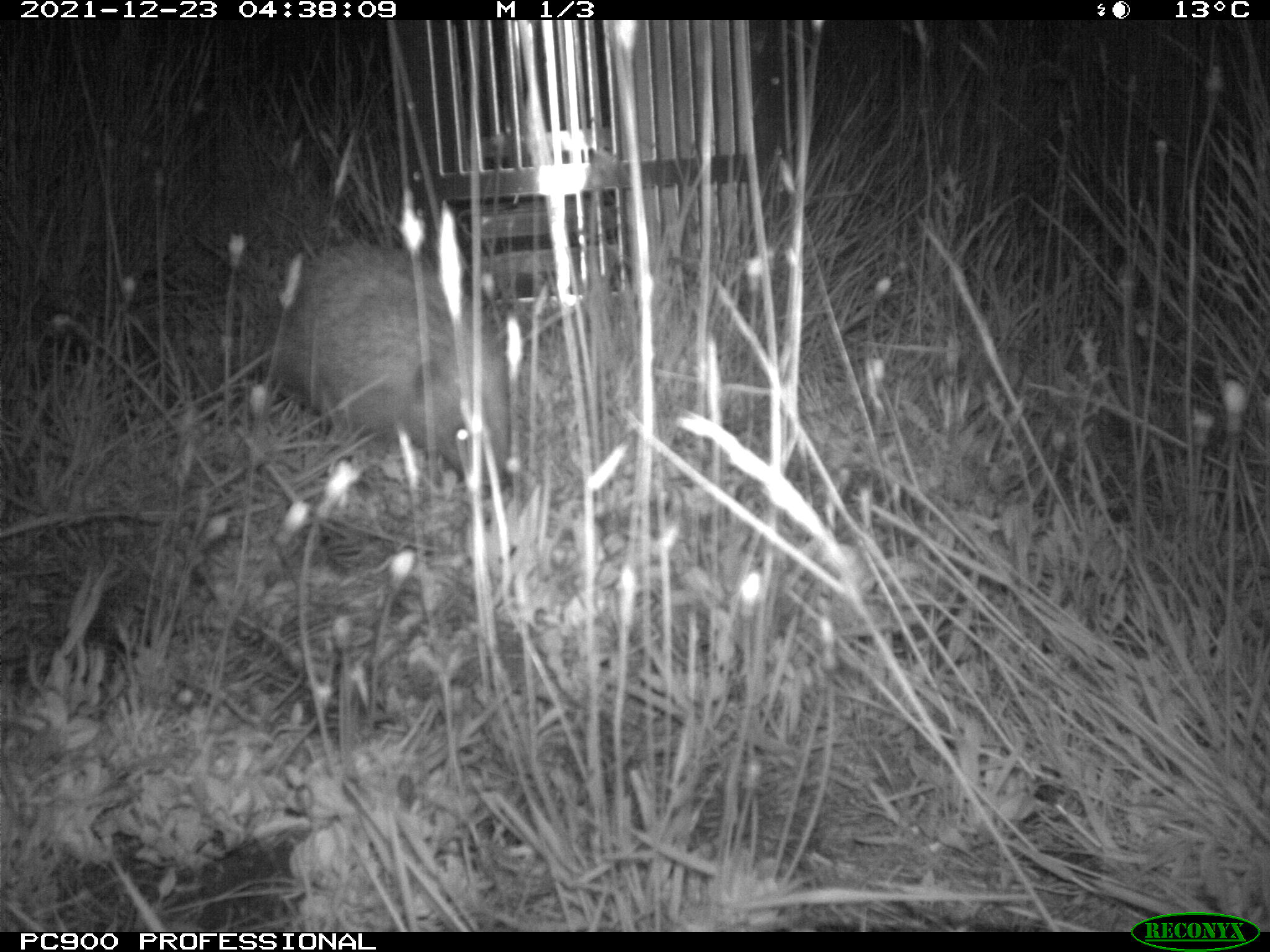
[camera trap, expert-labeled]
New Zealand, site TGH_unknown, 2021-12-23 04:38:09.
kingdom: Animalia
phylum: Chordata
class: Mammalia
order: Eulipotyphla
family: Erinaceidae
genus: Erinaceus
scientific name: Erinaceus europaeus europaeus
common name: european hedgehog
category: hedgehog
Hedgehog (european hedgehog) (Erinaceus europaeus europaeus).